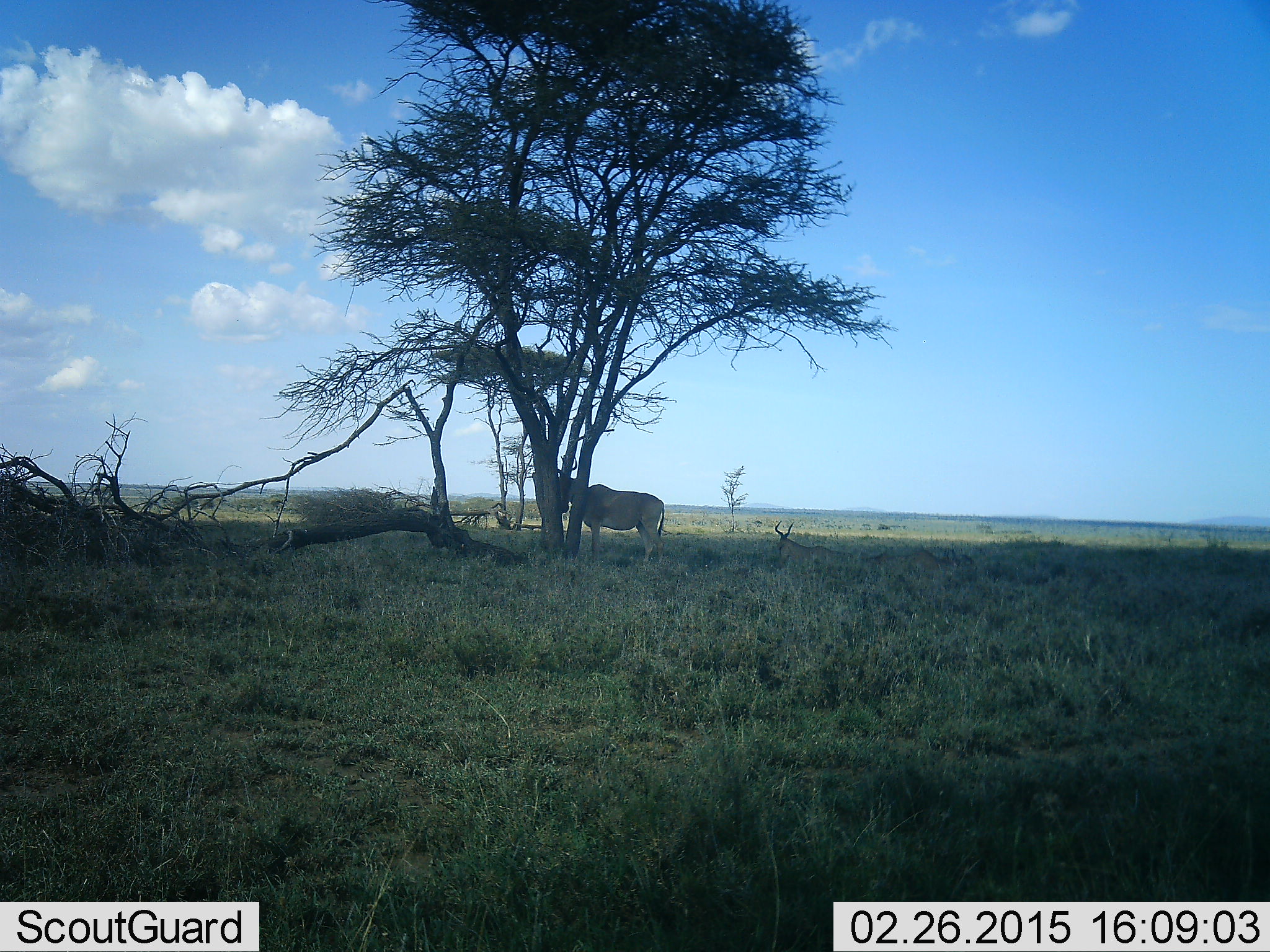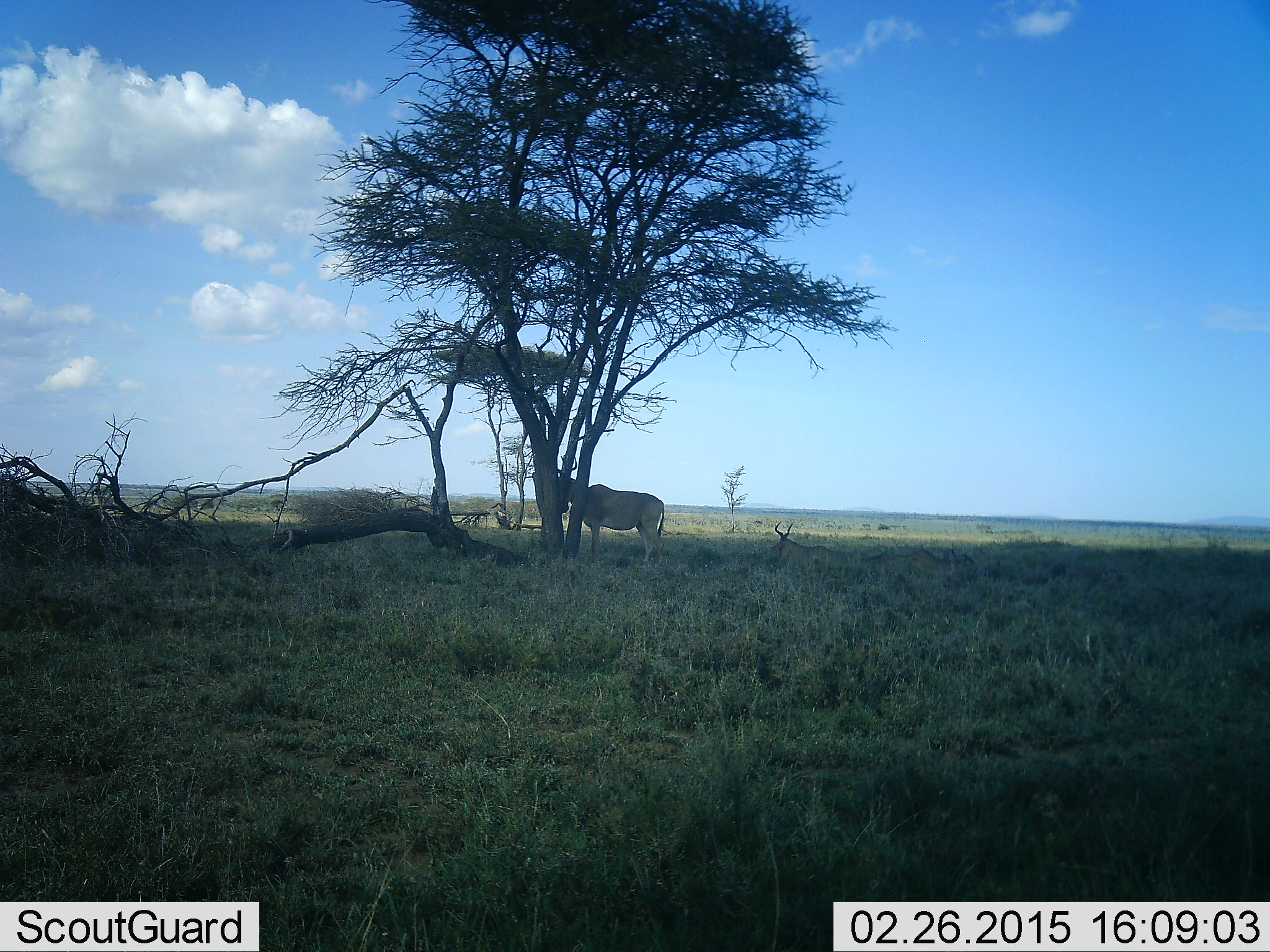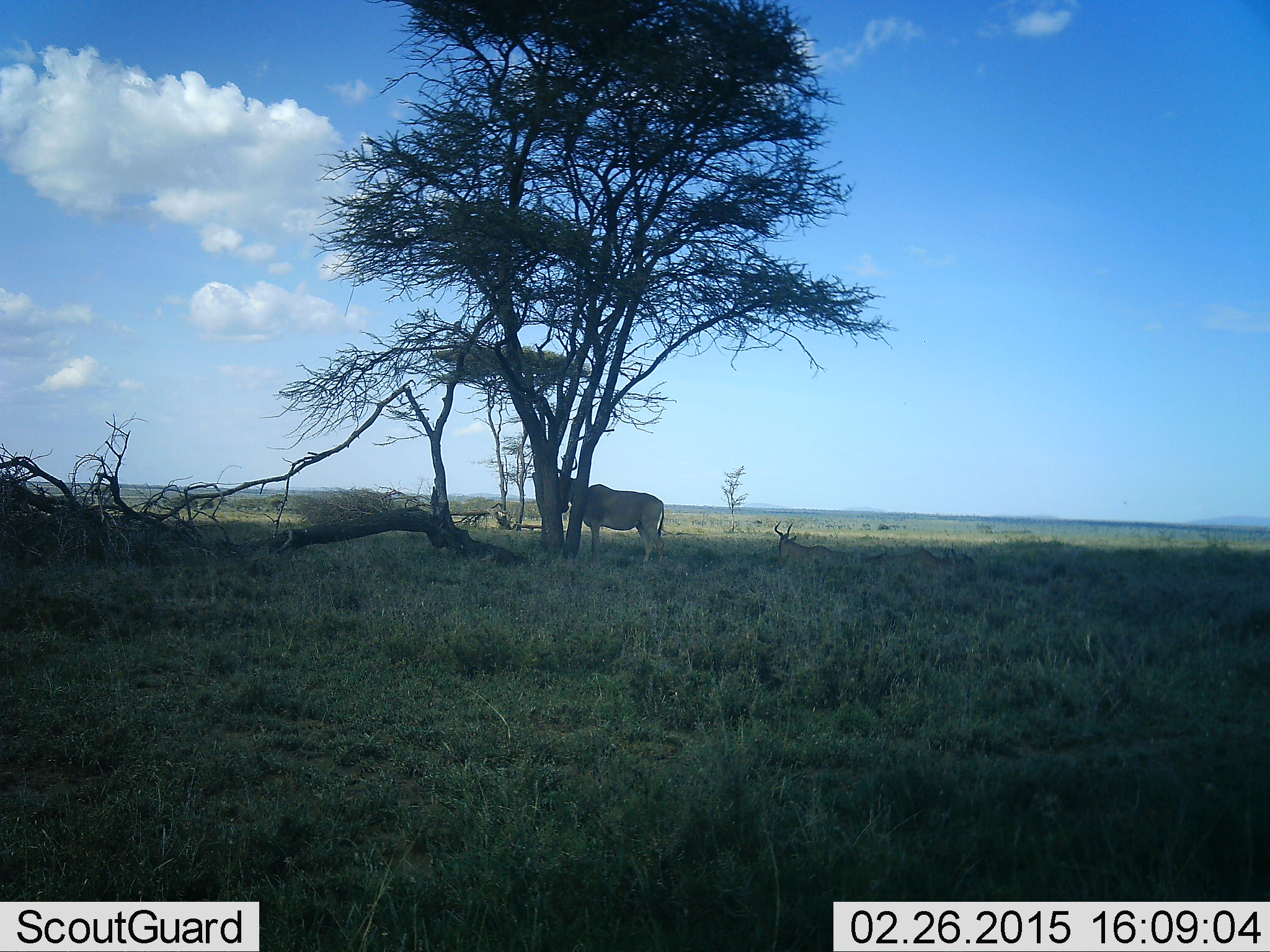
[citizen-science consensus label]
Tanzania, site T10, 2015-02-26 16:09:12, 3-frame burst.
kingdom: Animalia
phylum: Chordata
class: Mammalia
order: Artiodactyla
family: Bovidae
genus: Alcelaphus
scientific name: Alcelaphus buselaphus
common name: hartebeest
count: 2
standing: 100%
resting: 60%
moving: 0%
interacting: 0%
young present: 0%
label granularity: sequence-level